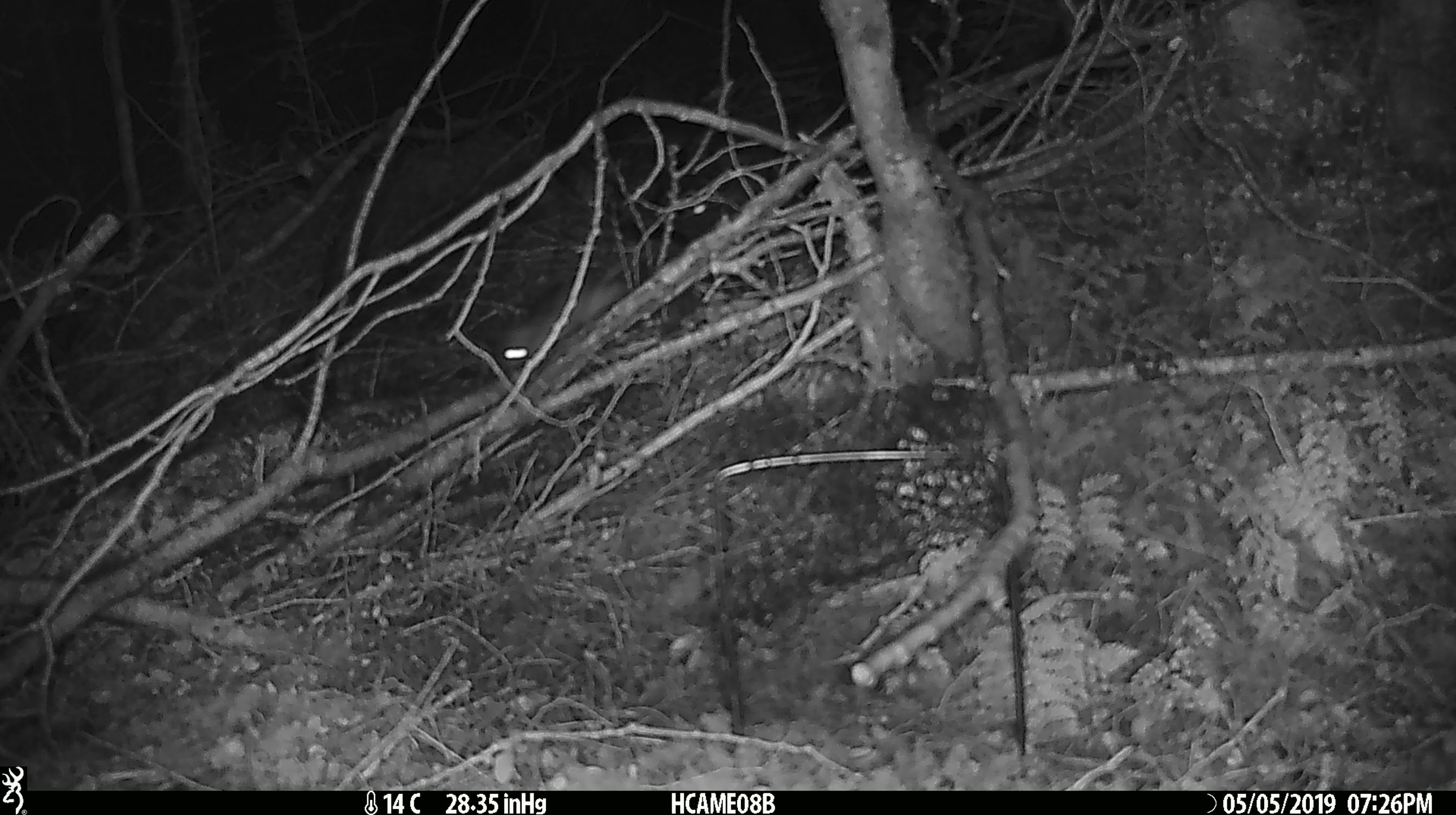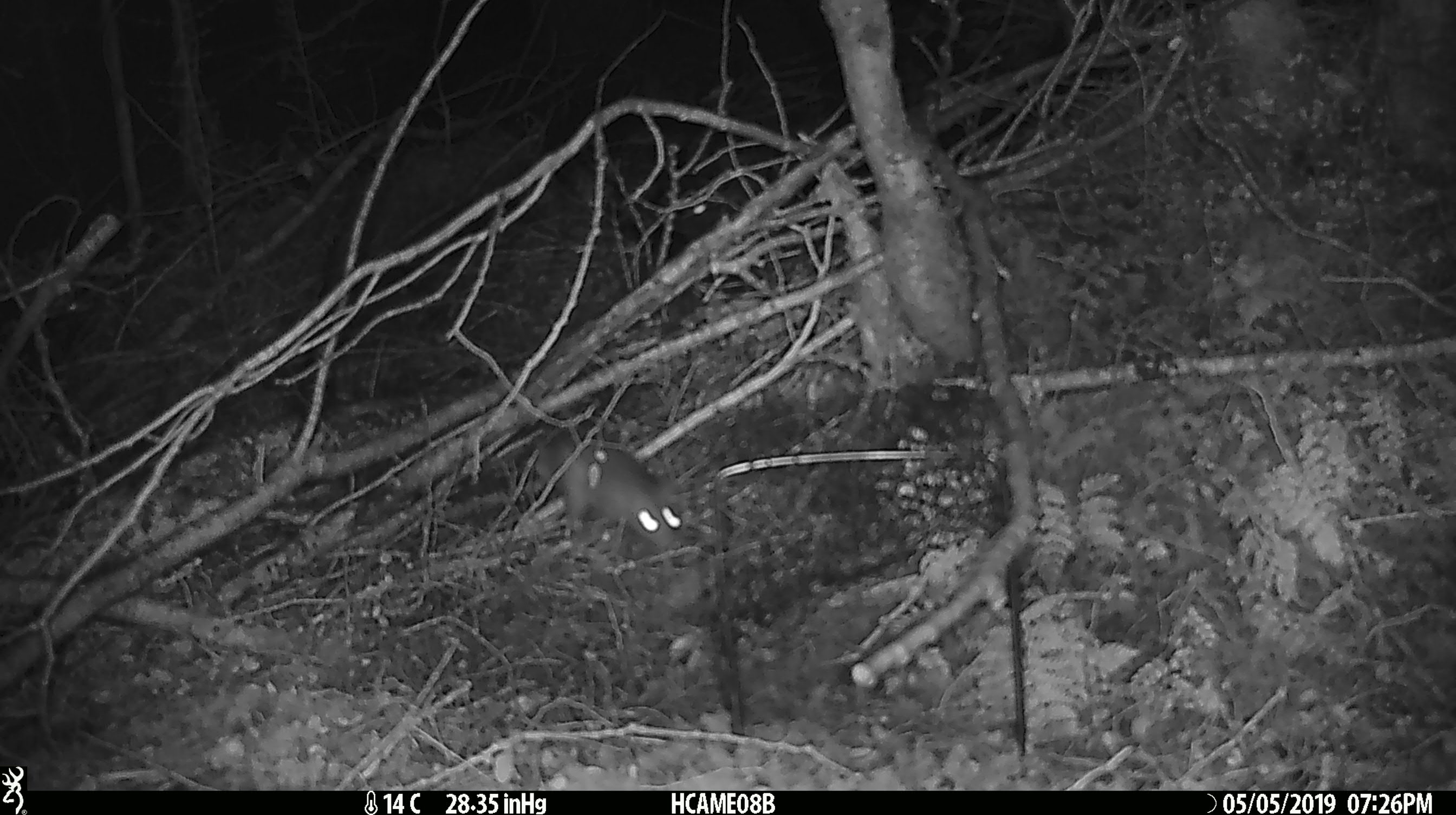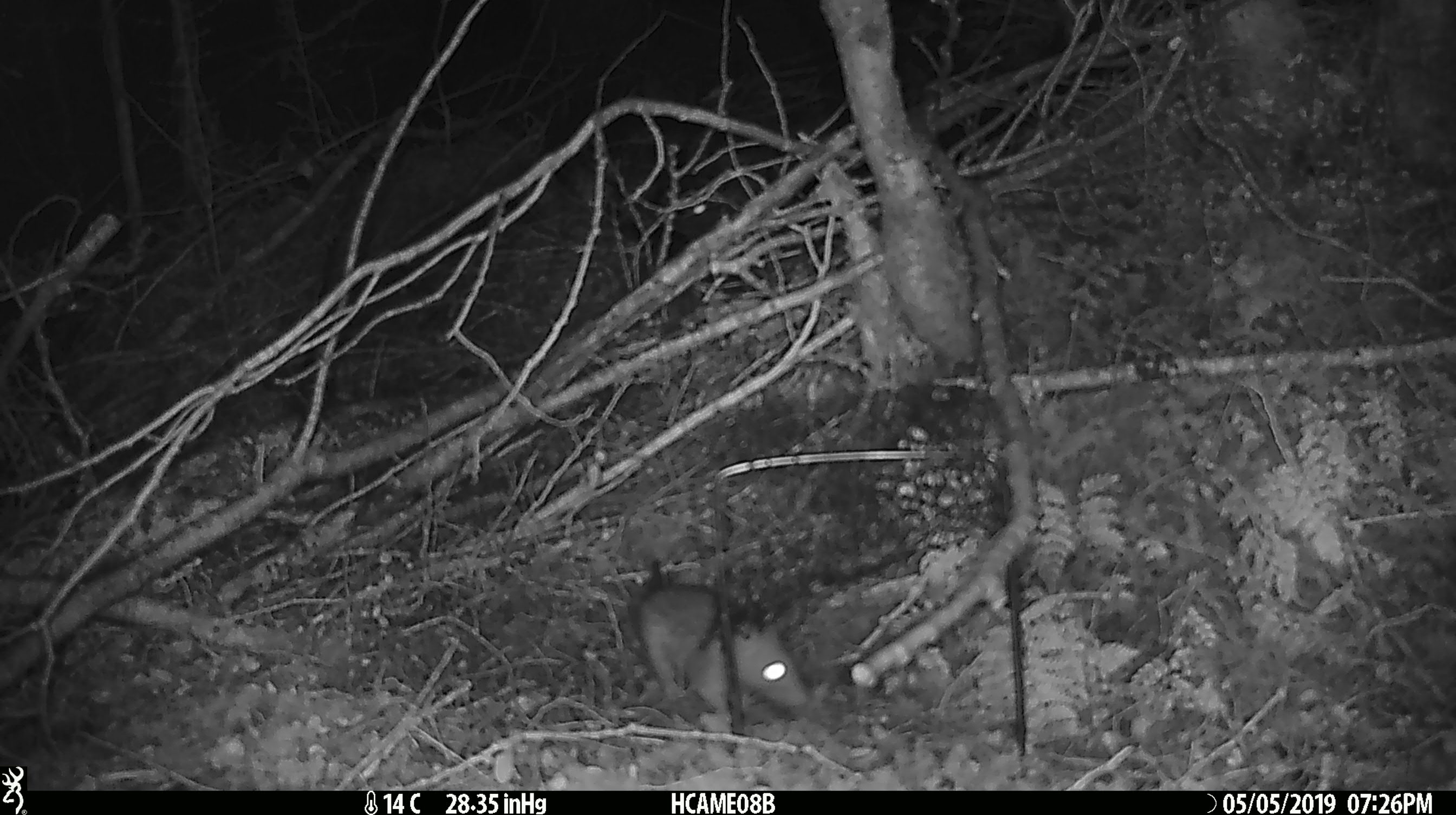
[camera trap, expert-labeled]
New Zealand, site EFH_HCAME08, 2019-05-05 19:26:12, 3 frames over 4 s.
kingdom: Animalia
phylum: Chordata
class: Mammalia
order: Rodentia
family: Muridae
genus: Rattus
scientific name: Rattus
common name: rat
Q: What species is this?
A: Rat (Rattus).